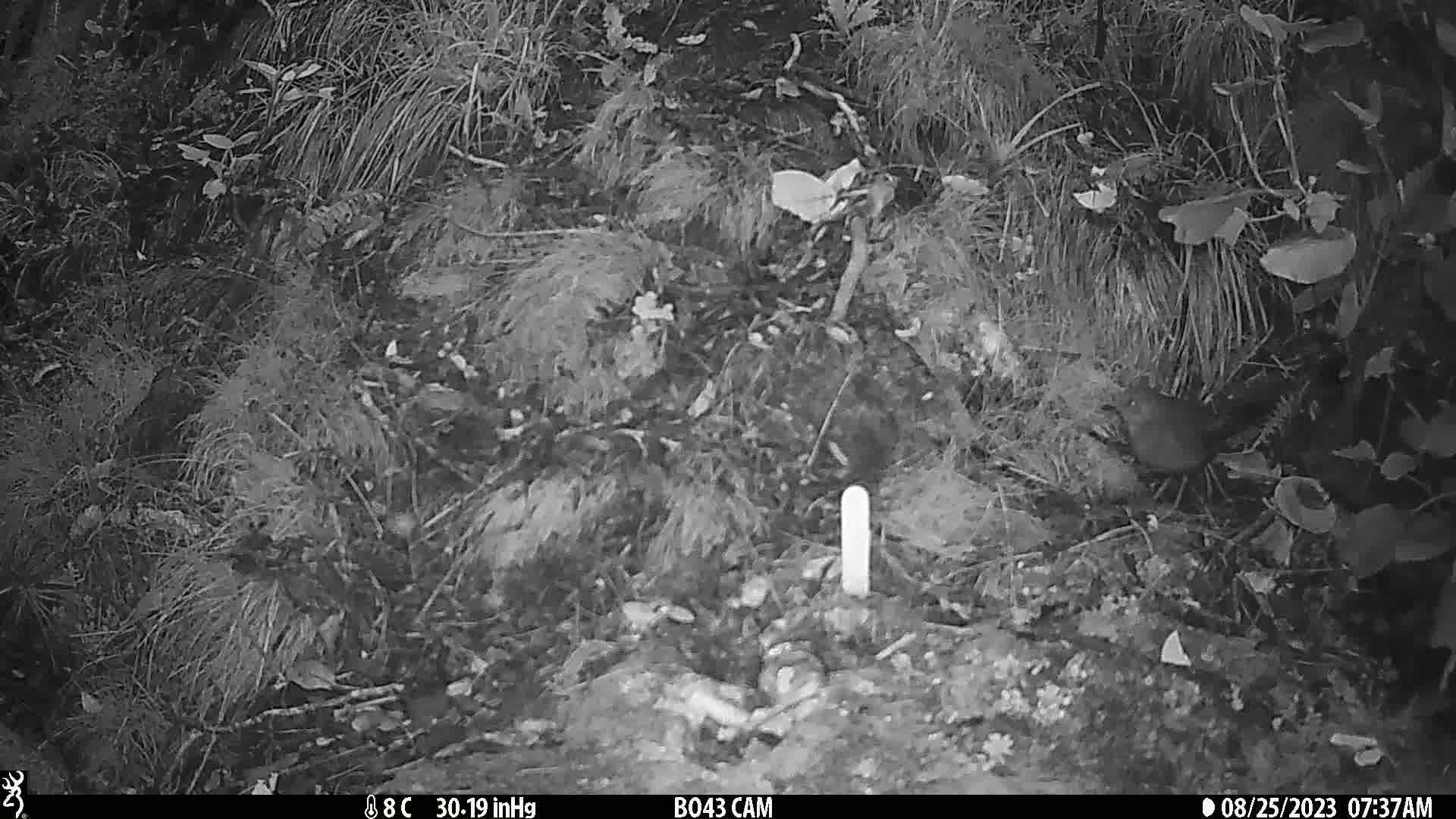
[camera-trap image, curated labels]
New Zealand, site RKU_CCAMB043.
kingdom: Animalia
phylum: Chordata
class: Aves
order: Passeriformes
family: Turdidae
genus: Turdus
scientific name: Turdus merula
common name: eurasian blackbird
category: blackbird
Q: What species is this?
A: Blackbird (eurasian blackbird) (Turdus merula).